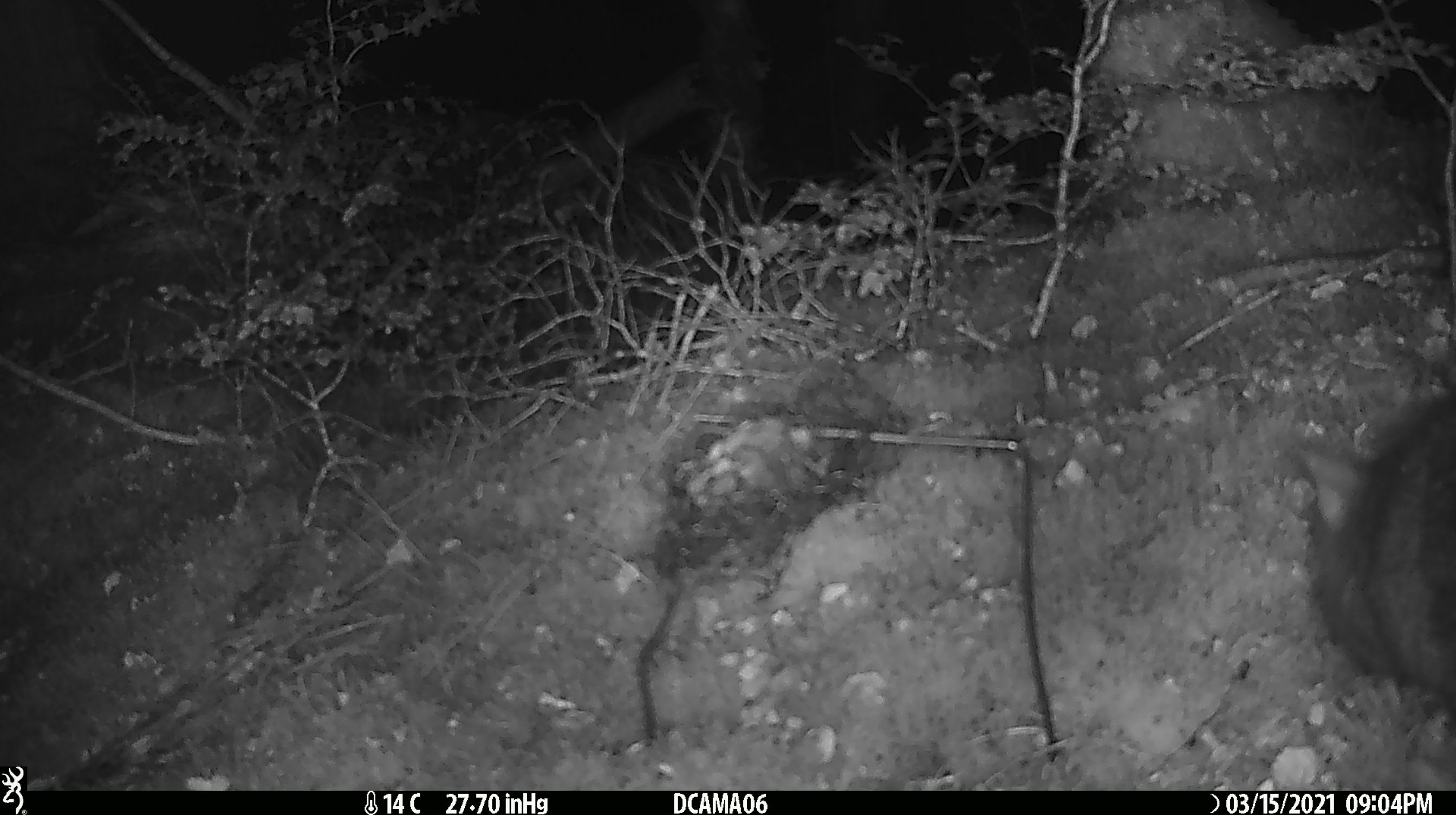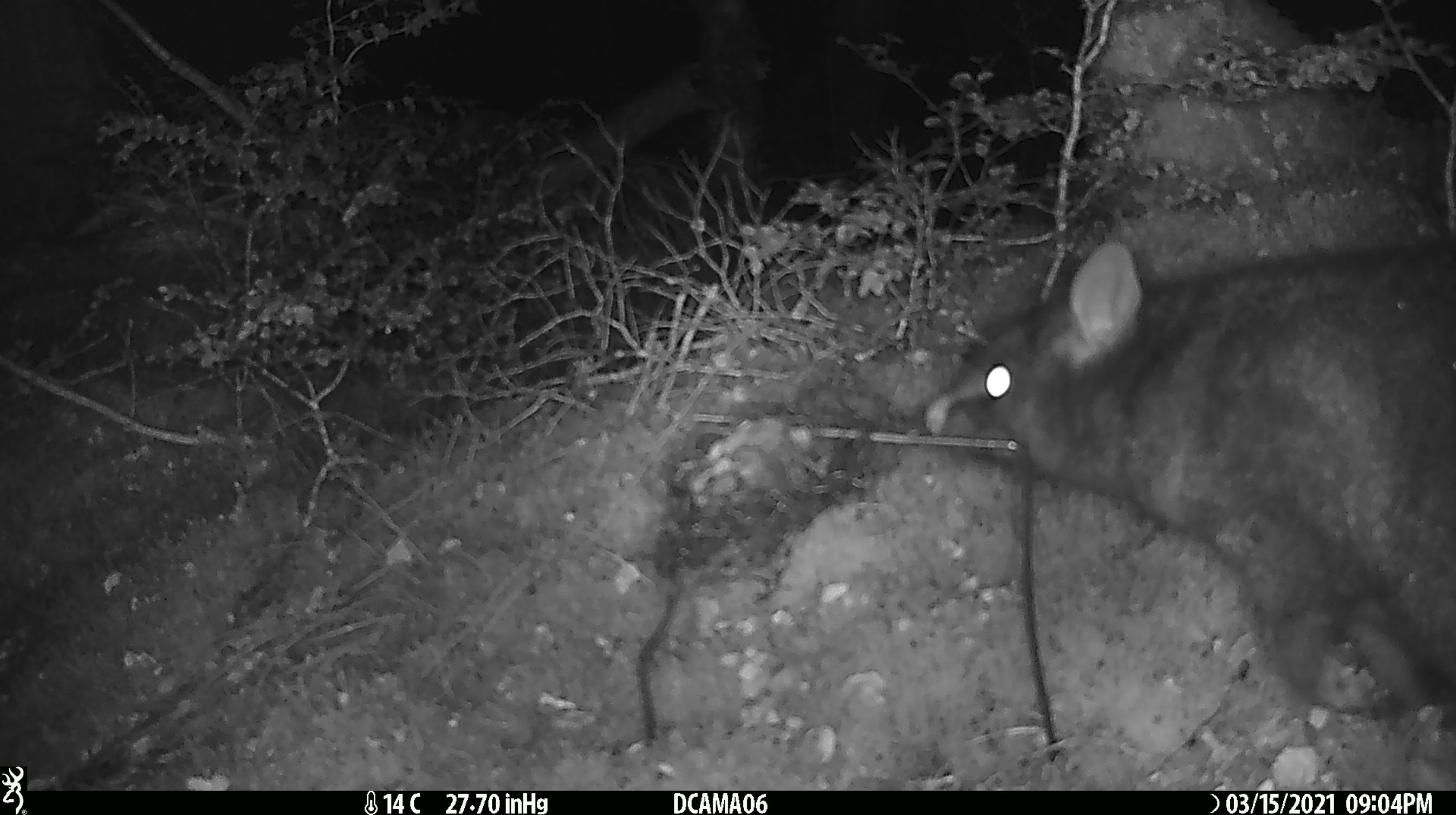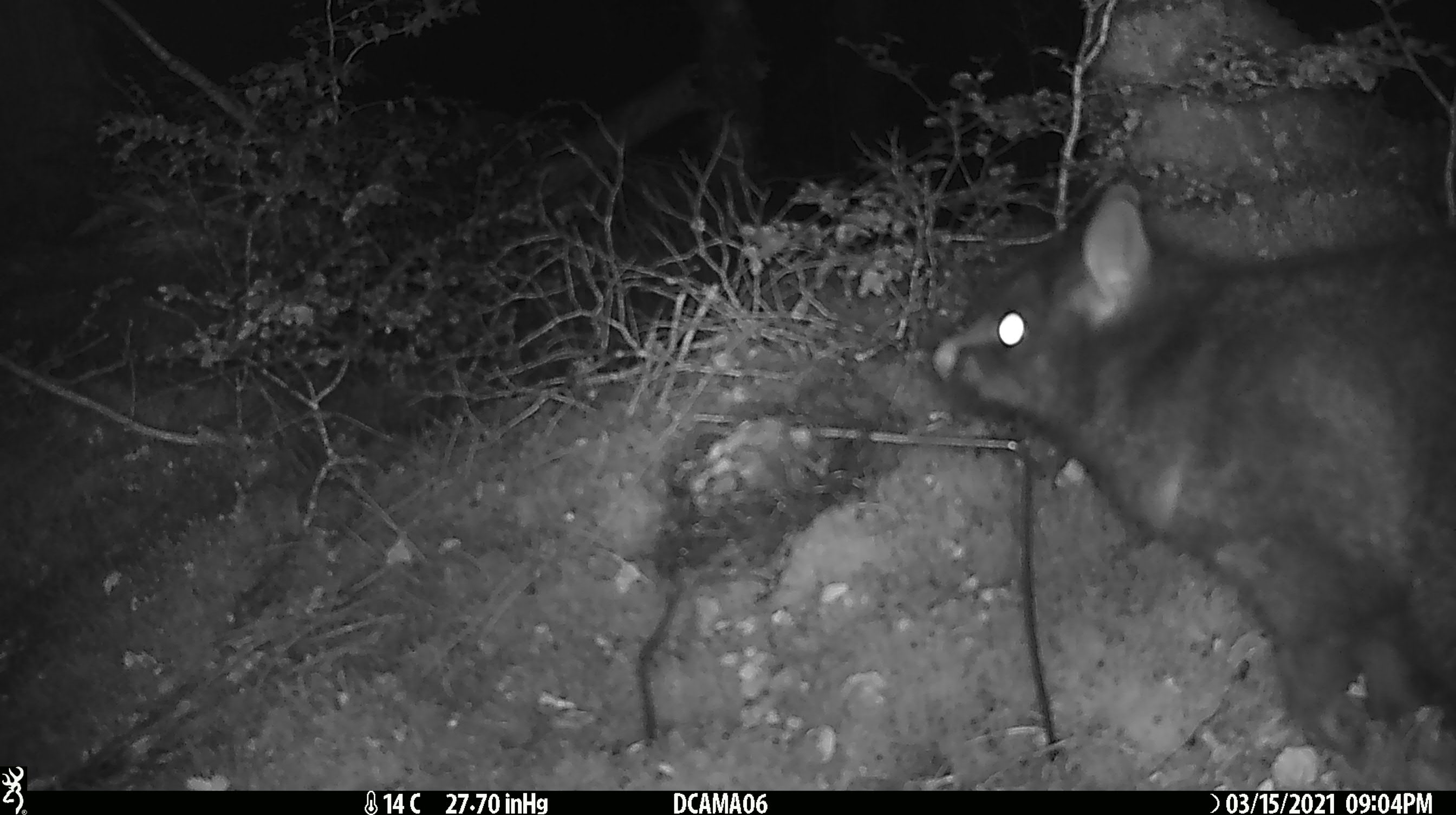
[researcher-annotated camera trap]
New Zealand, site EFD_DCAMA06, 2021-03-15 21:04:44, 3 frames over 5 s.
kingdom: Animalia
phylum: Chordata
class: Mammalia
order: Diprotodontia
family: Phalangeridae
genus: Trichosurus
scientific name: Trichosurus vulpecula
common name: common brushtail possum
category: possum